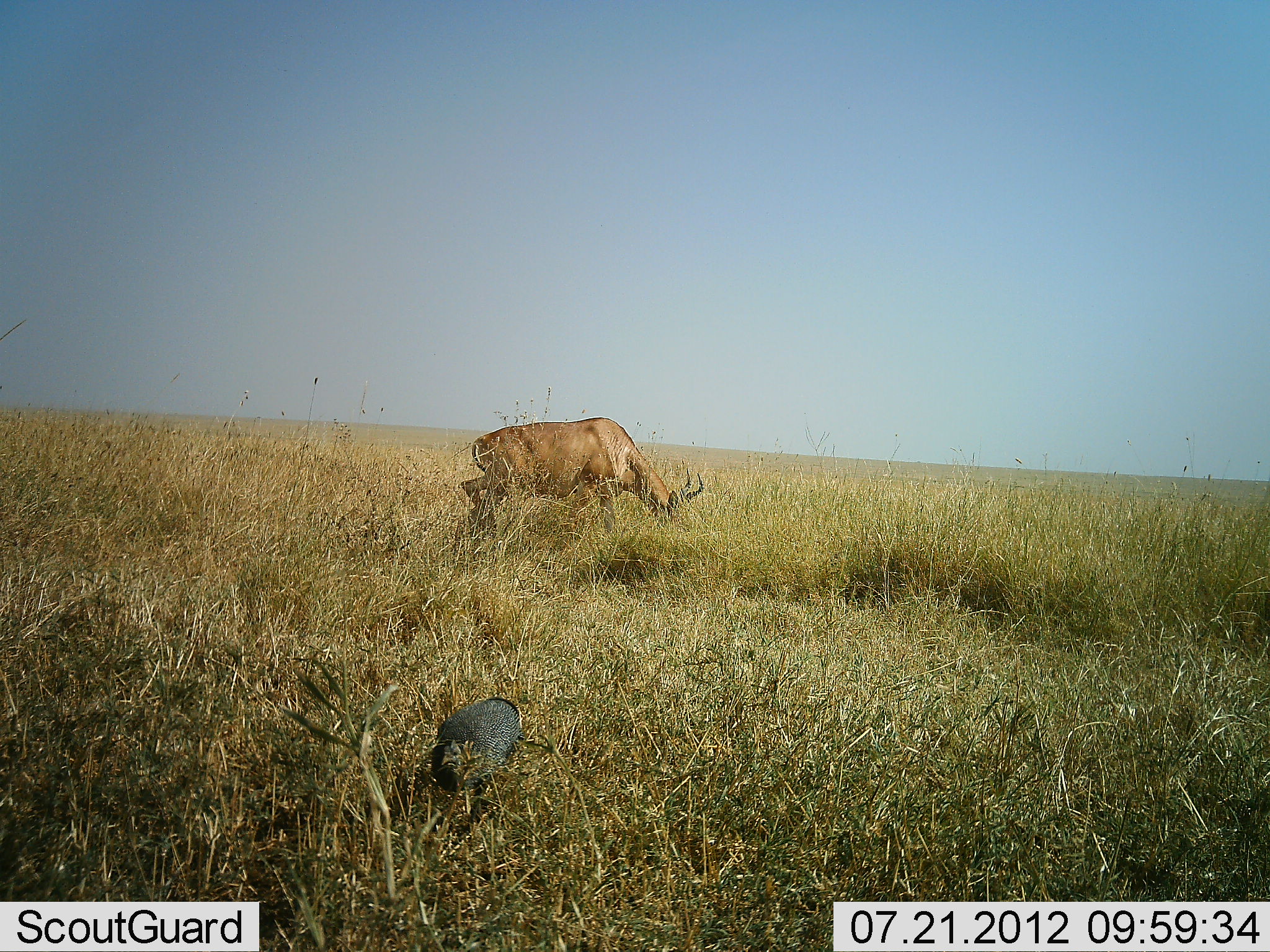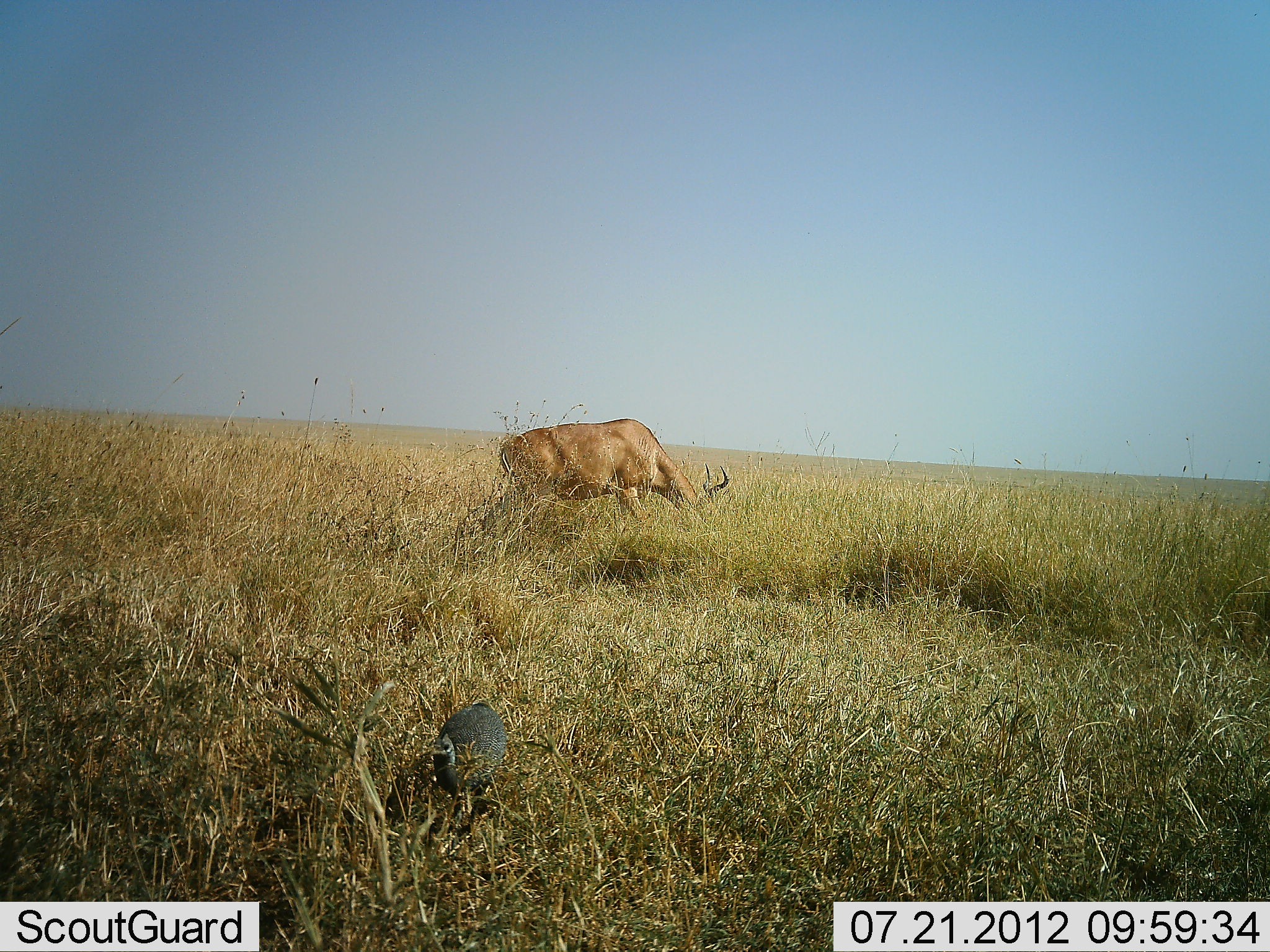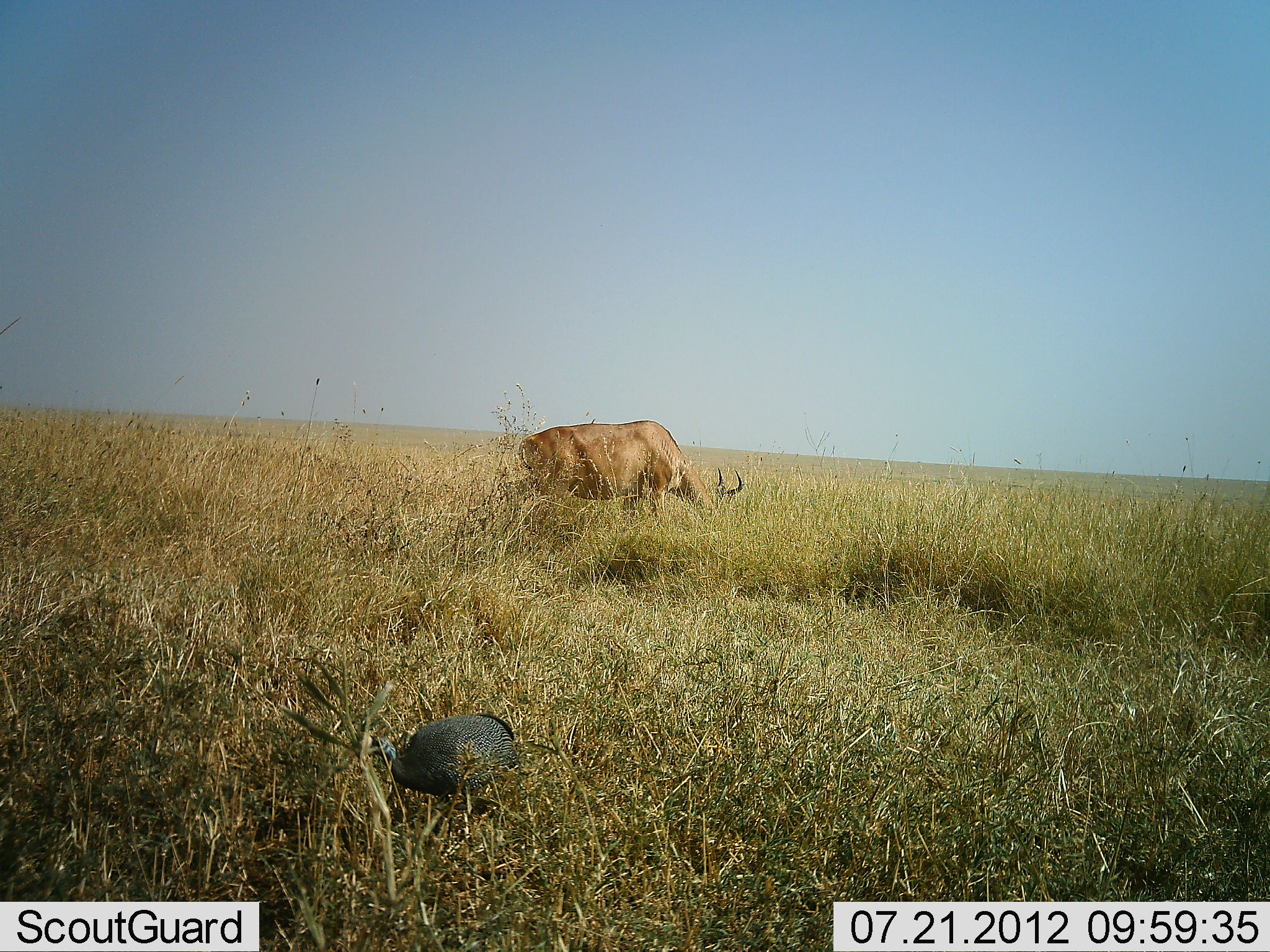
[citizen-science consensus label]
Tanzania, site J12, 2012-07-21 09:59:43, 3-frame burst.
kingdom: Animalia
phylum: Chordata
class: Aves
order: Galliformes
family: Numididae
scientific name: Numididae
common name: guinea fowl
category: guineafowl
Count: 1.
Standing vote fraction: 8%.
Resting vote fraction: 0%.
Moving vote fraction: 75%.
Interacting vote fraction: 0%.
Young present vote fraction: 0%.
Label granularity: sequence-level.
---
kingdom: Animalia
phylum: Chordata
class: Mammalia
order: Artiodactyla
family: Bovidae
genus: Alcelaphus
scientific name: Alcelaphus buselaphus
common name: hartebeest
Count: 1.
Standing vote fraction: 10%.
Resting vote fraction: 0%.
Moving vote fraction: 40%.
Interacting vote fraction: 0%.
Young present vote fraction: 0%.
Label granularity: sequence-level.